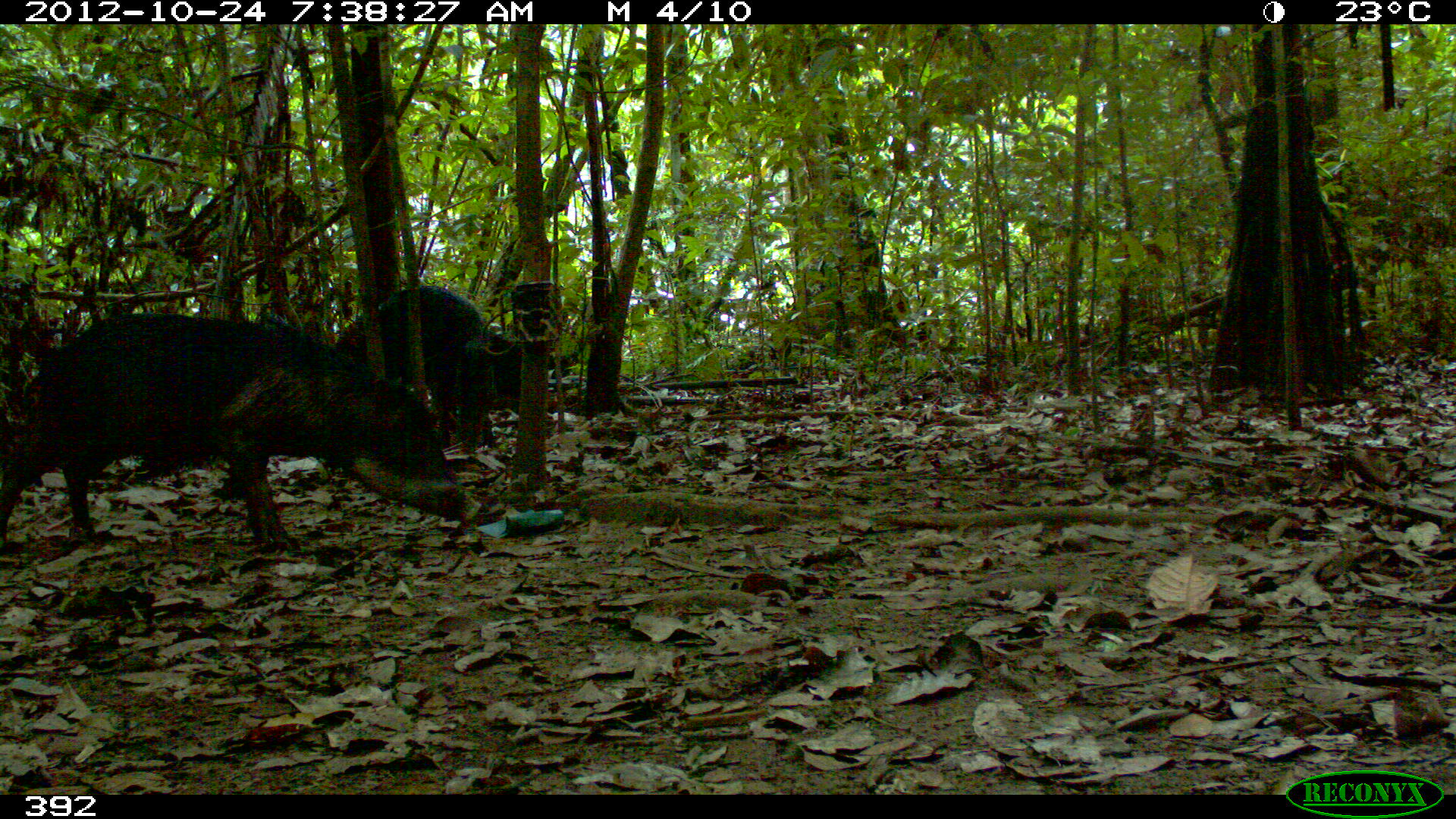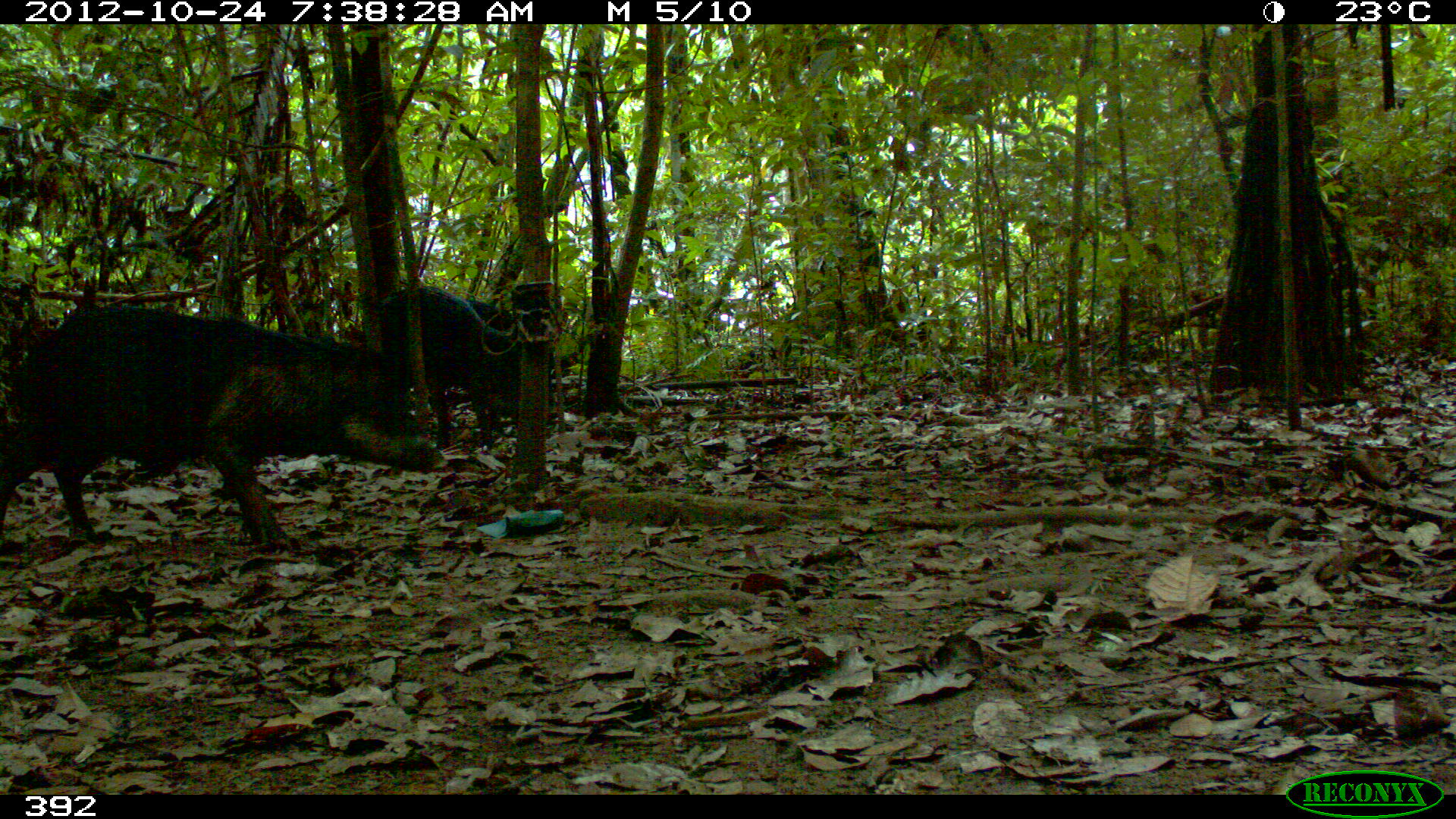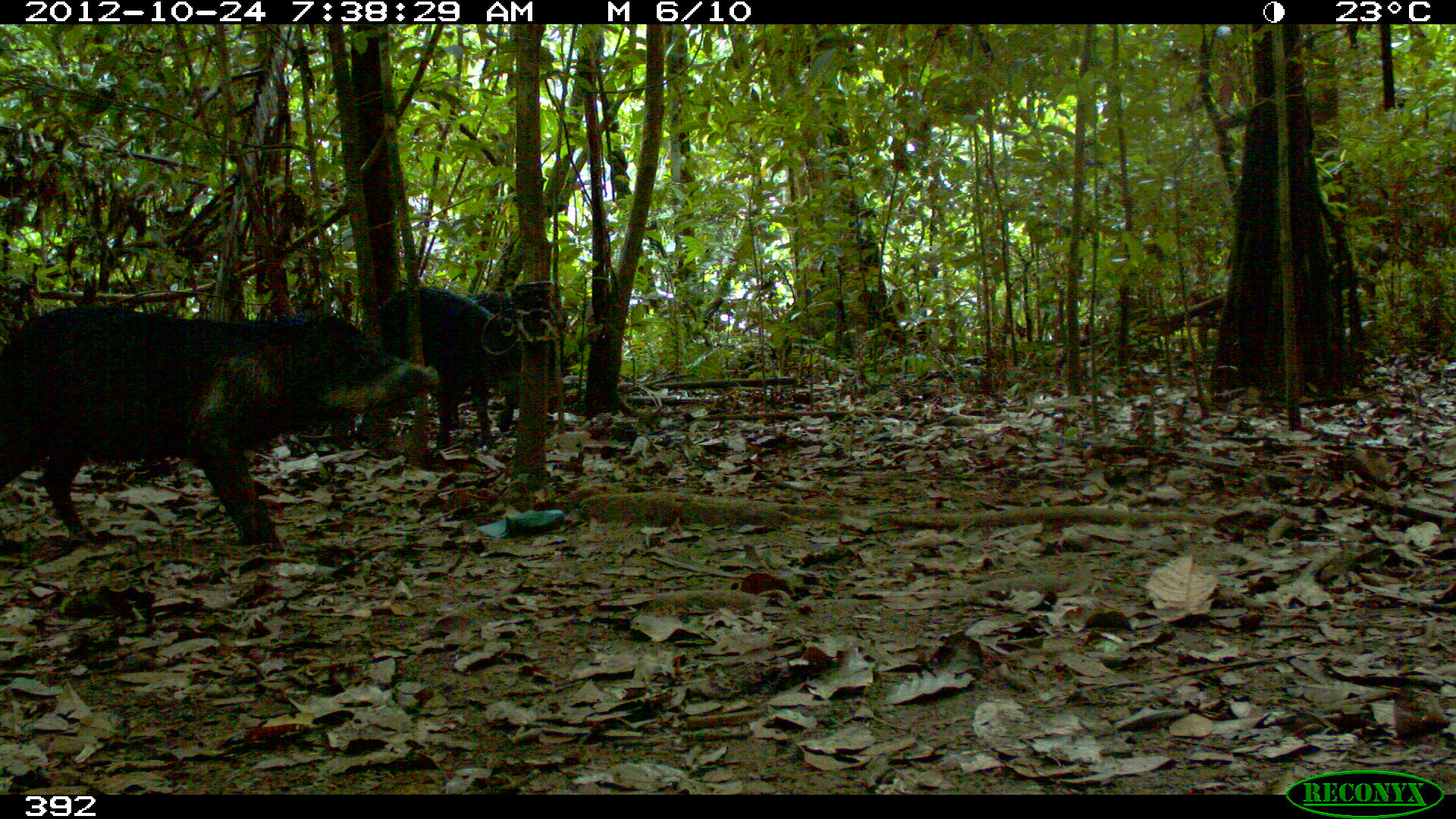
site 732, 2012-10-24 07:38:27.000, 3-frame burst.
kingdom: Animalia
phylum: Chordata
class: Mammalia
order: Artiodactyla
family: Tayassuidae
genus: Tayassu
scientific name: Tayassu pecari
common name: white-lipped peccary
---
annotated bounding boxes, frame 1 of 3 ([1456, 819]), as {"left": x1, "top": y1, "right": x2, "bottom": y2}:
tayassu pecari: {"left": 0, "top": 314, "right": 482, "bottom": 555}; {"left": 333, "top": 285, "right": 524, "bottom": 456}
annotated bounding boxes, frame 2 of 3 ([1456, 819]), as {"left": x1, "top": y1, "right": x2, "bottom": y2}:
tayassu pecari: {"left": 0, "top": 302, "right": 435, "bottom": 546}; {"left": 365, "top": 286, "right": 519, "bottom": 451}; {"left": 465, "top": 294, "right": 578, "bottom": 381}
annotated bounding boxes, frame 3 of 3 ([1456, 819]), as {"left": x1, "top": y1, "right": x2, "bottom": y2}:
tayassu pecari: {"left": 0, "top": 302, "right": 437, "bottom": 545}; {"left": 376, "top": 283, "right": 515, "bottom": 443}; {"left": 468, "top": 292, "right": 571, "bottom": 431}